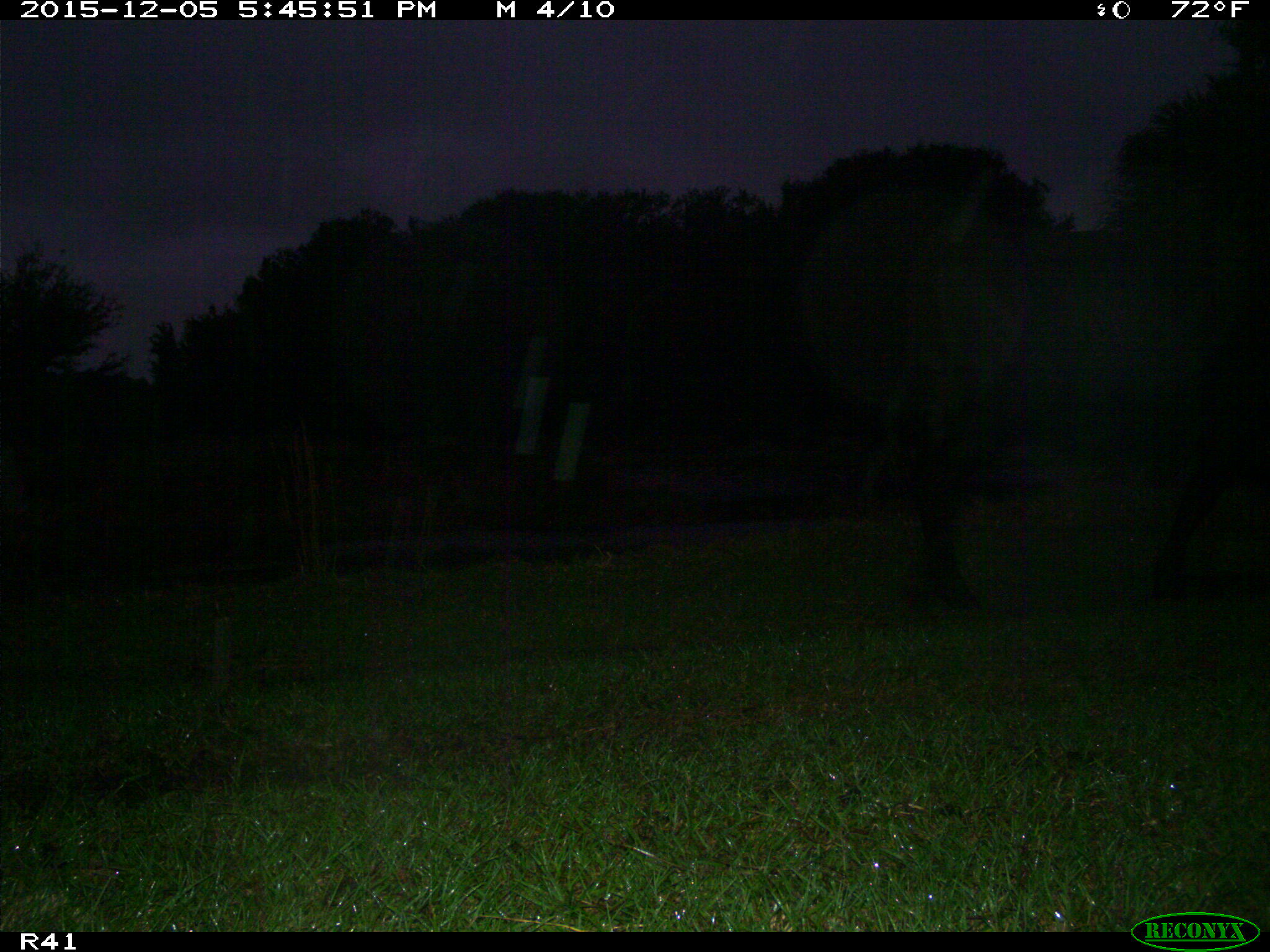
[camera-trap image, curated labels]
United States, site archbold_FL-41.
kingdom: Animalia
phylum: Chordata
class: Mammalia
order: Artiodactyla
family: Bovidae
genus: Bos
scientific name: Bos taurus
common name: domestic cow